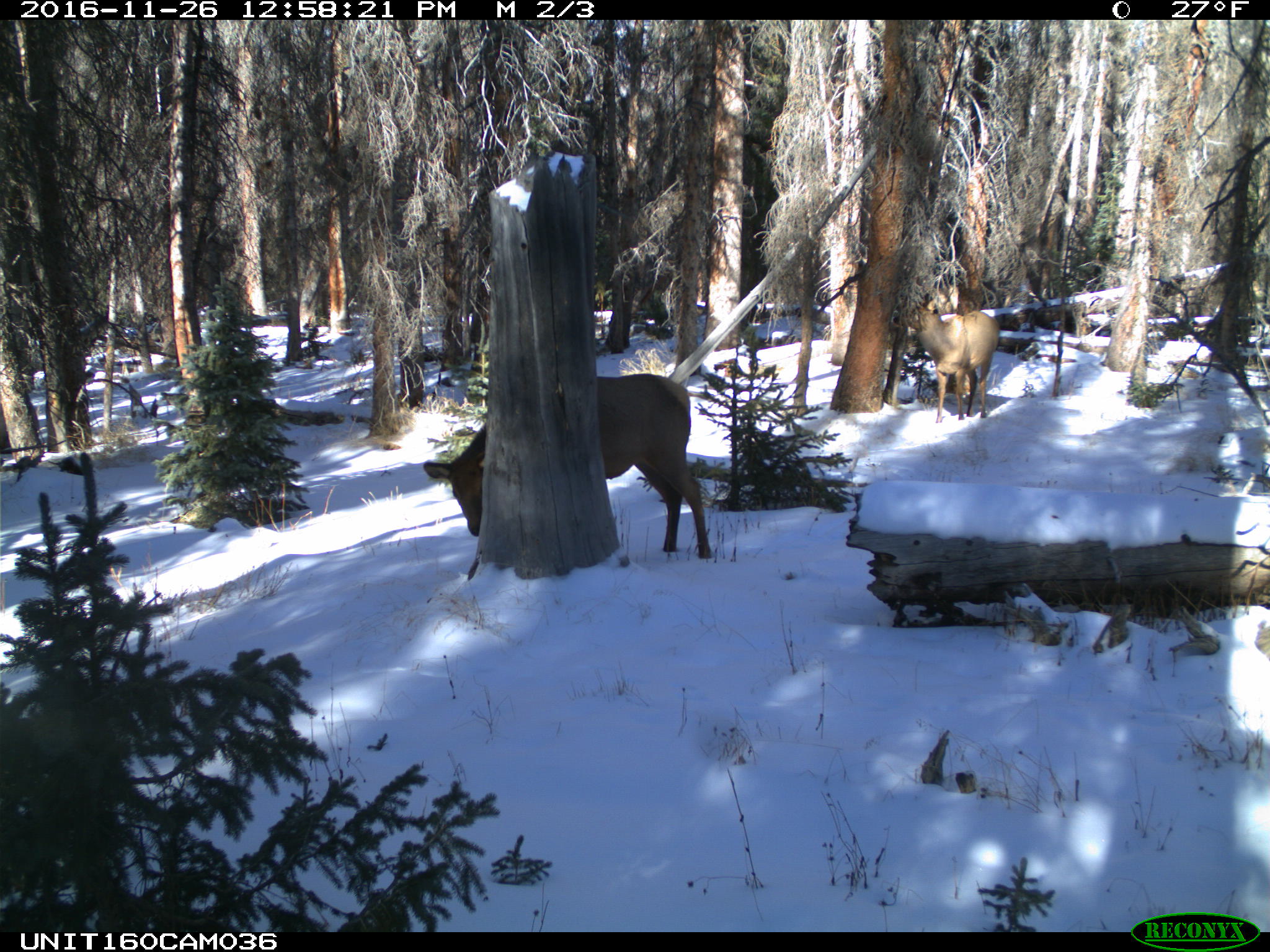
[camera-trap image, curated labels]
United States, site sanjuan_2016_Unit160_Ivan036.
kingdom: Animalia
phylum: Chordata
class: Mammalia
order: Artiodactyla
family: Cervidae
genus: Cervus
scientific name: Cervus elaphus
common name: red deer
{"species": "Cervus elaphus (red deer)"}